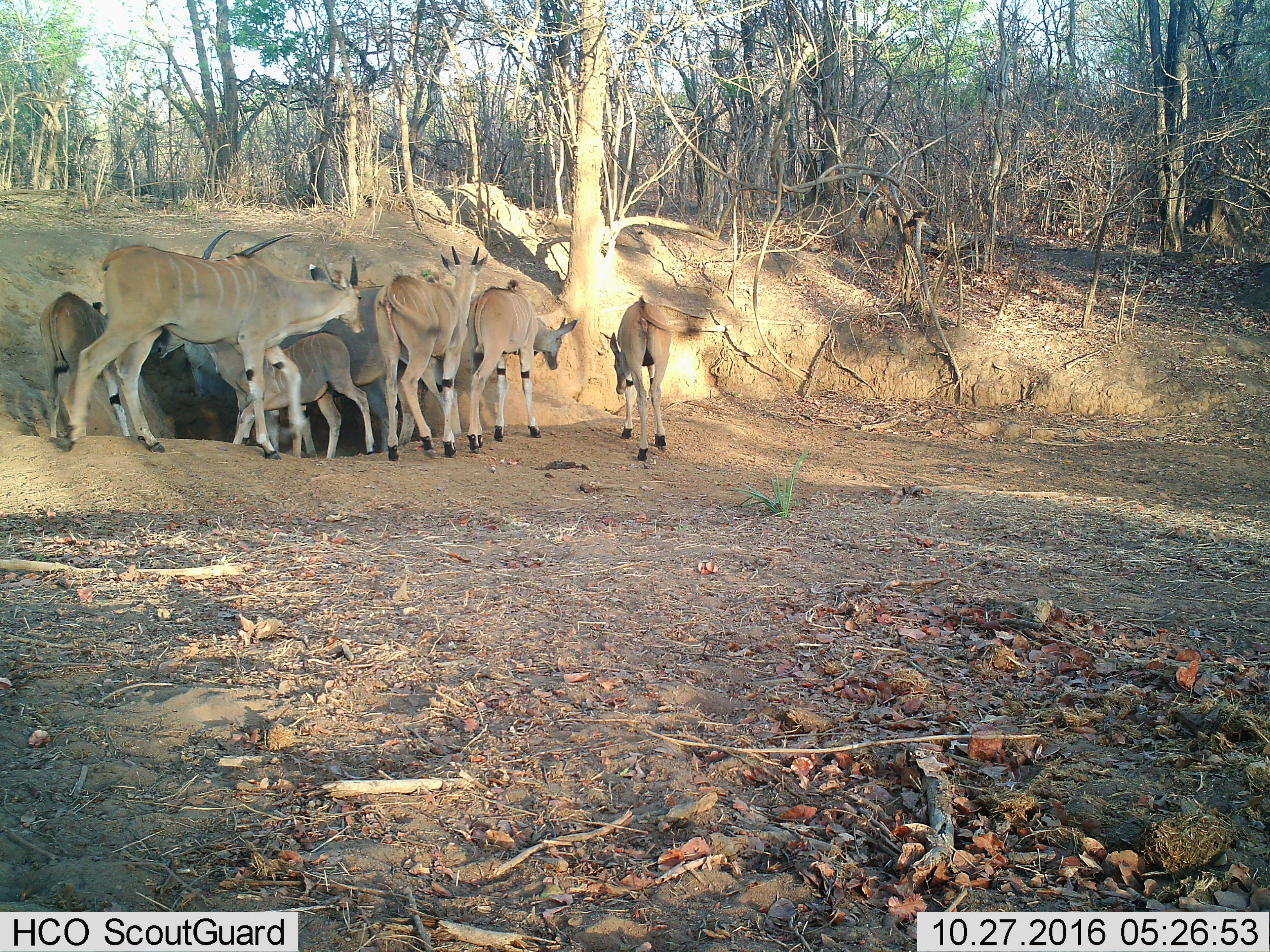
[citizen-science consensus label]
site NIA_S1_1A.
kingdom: Animalia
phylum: Chordata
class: Mammalia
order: Artiodactyla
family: Bovidae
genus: Tragelaphus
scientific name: Tragelaphus oryx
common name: eland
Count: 8.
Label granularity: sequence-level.